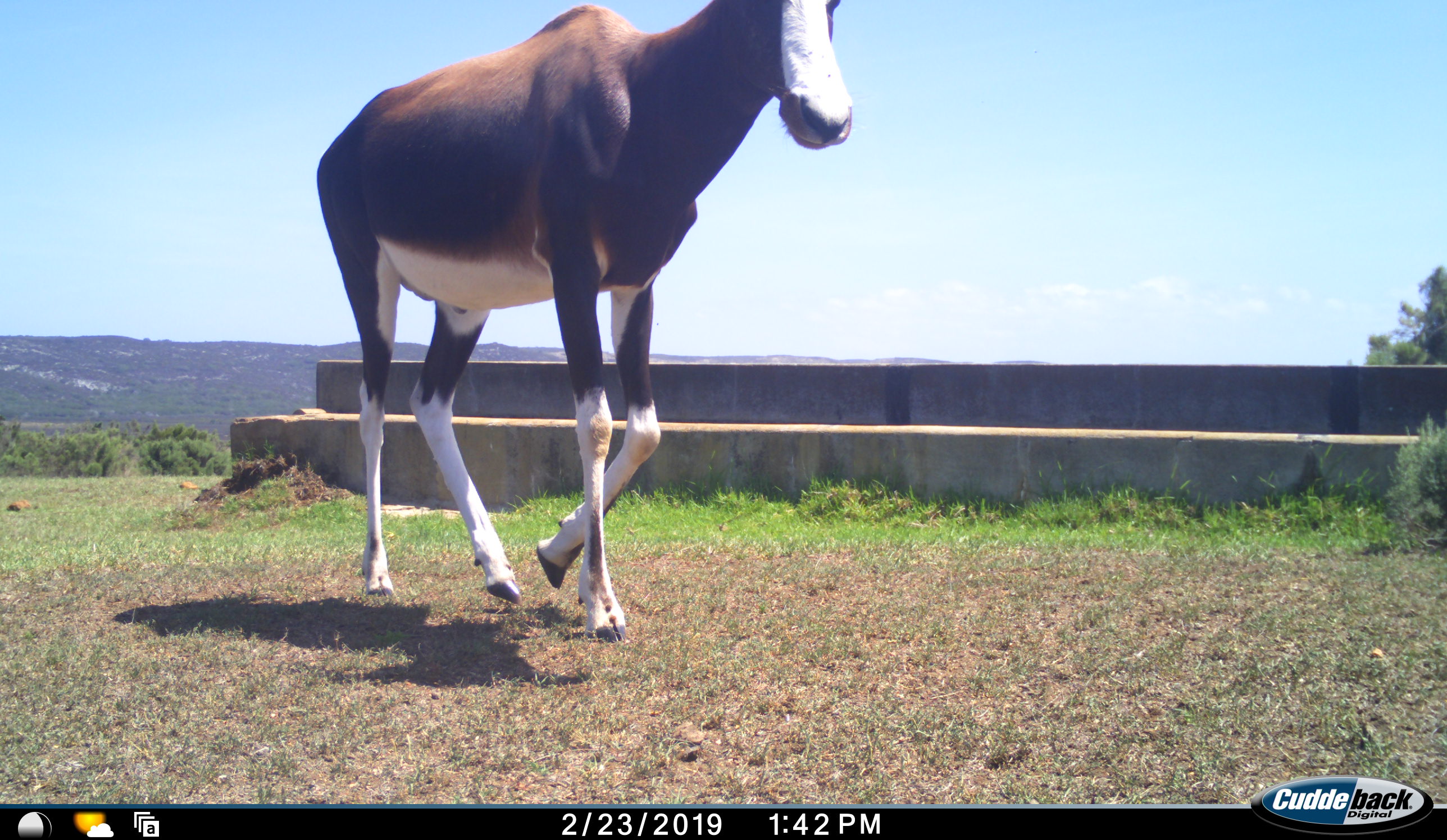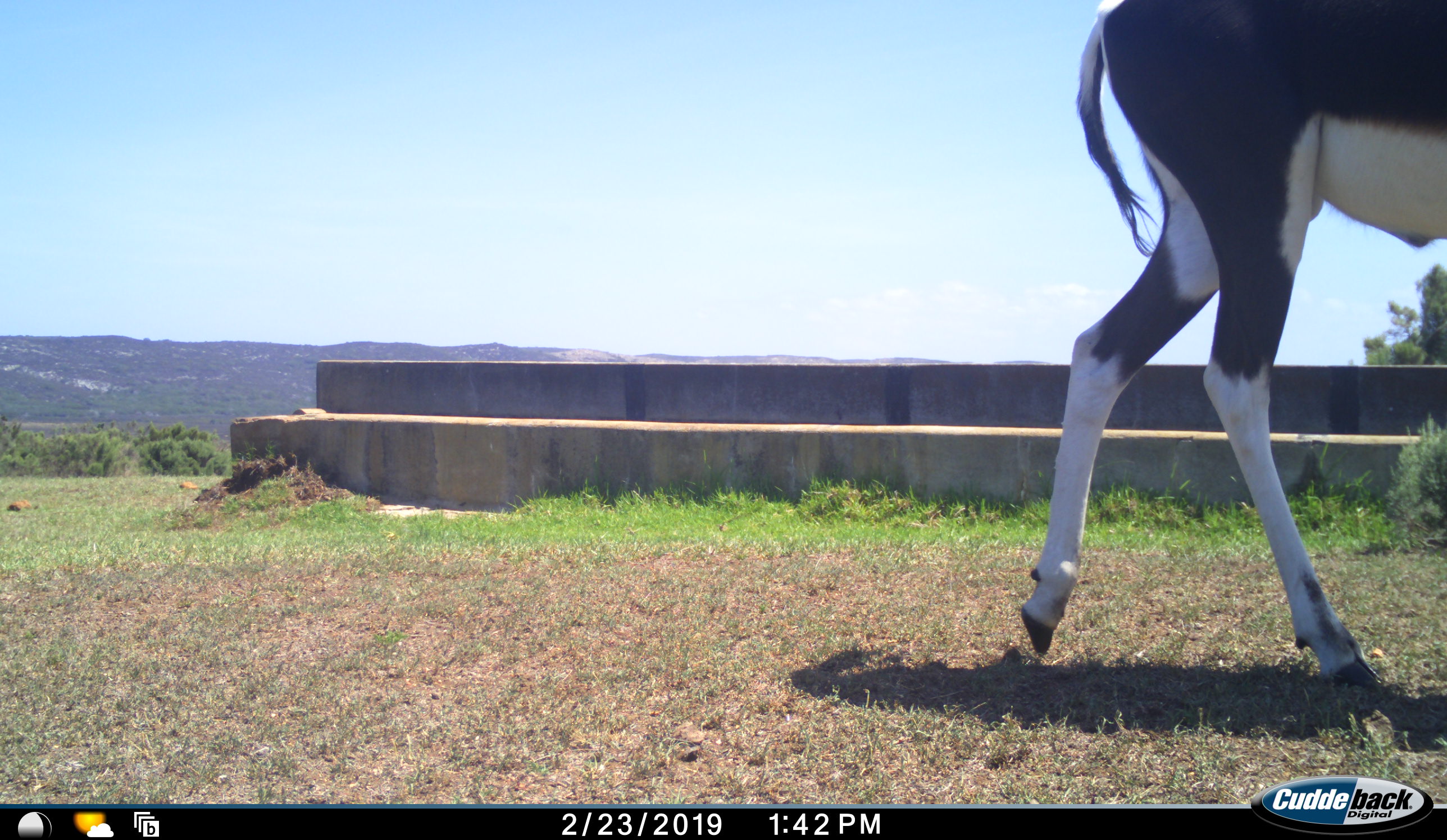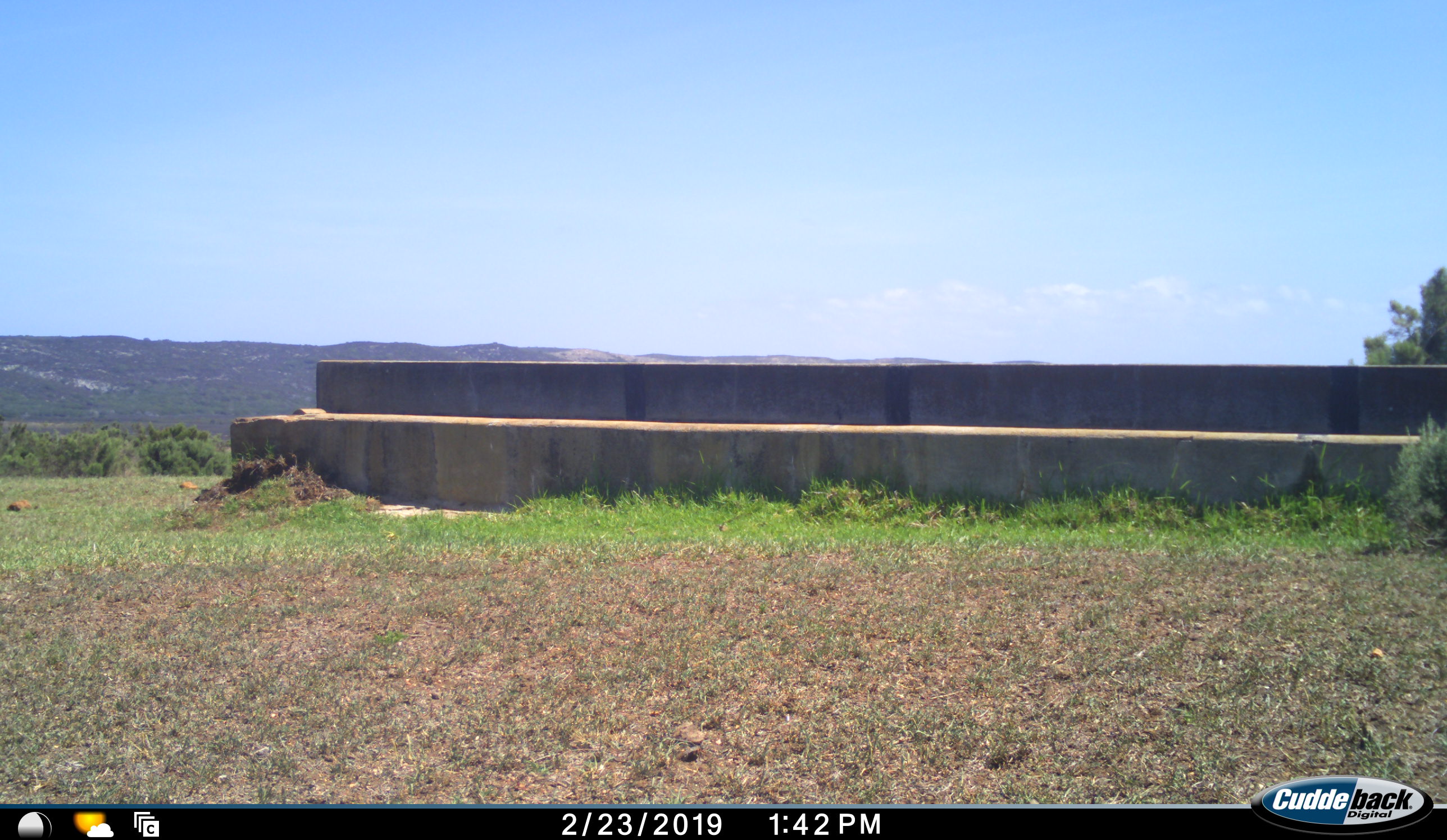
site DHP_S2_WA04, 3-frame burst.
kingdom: Animalia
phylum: Chordata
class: Mammalia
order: Artiodactyla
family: Bovidae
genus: Damaliscus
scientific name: Damaliscus pygargus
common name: bontebok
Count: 1.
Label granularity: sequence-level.